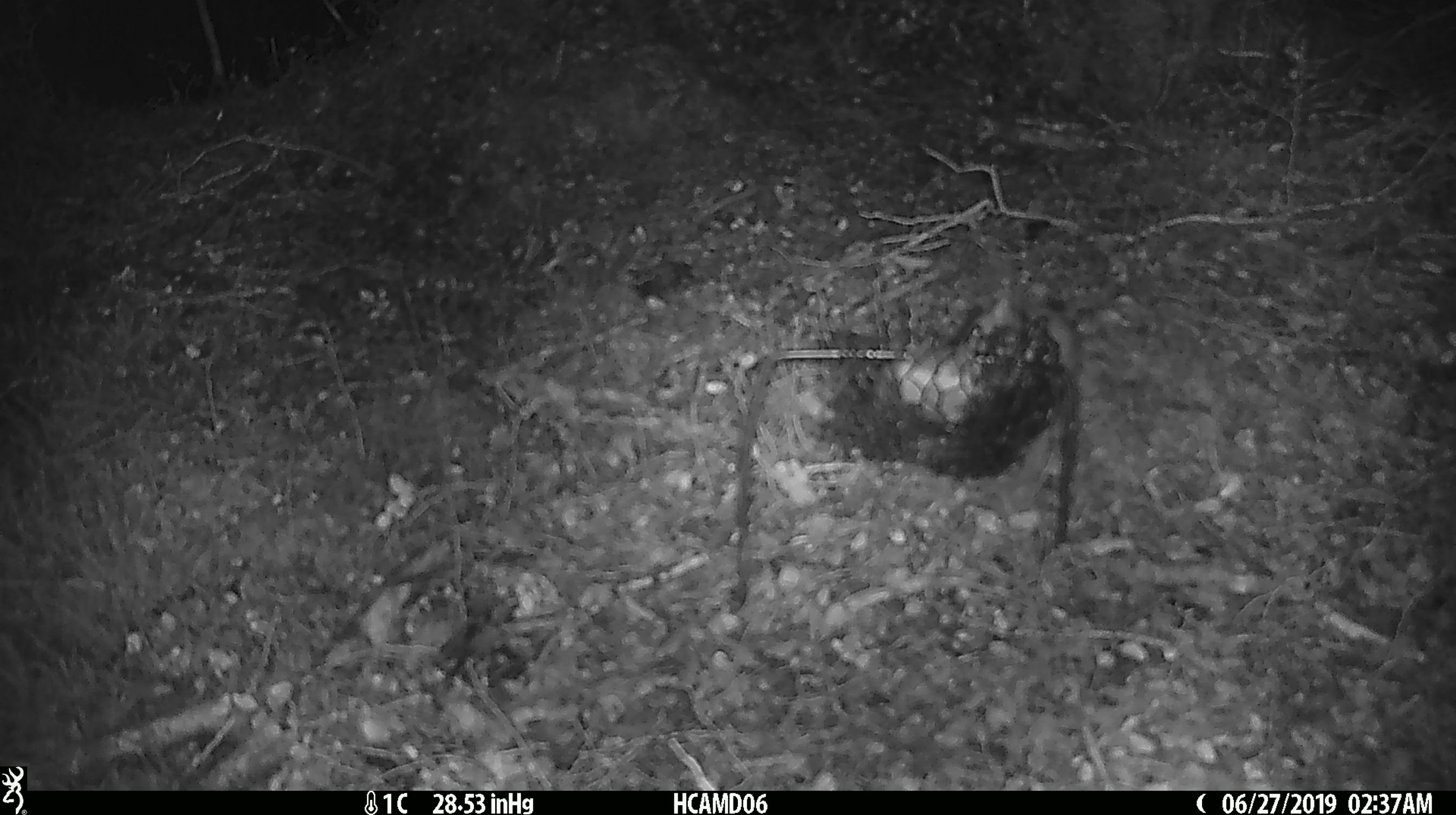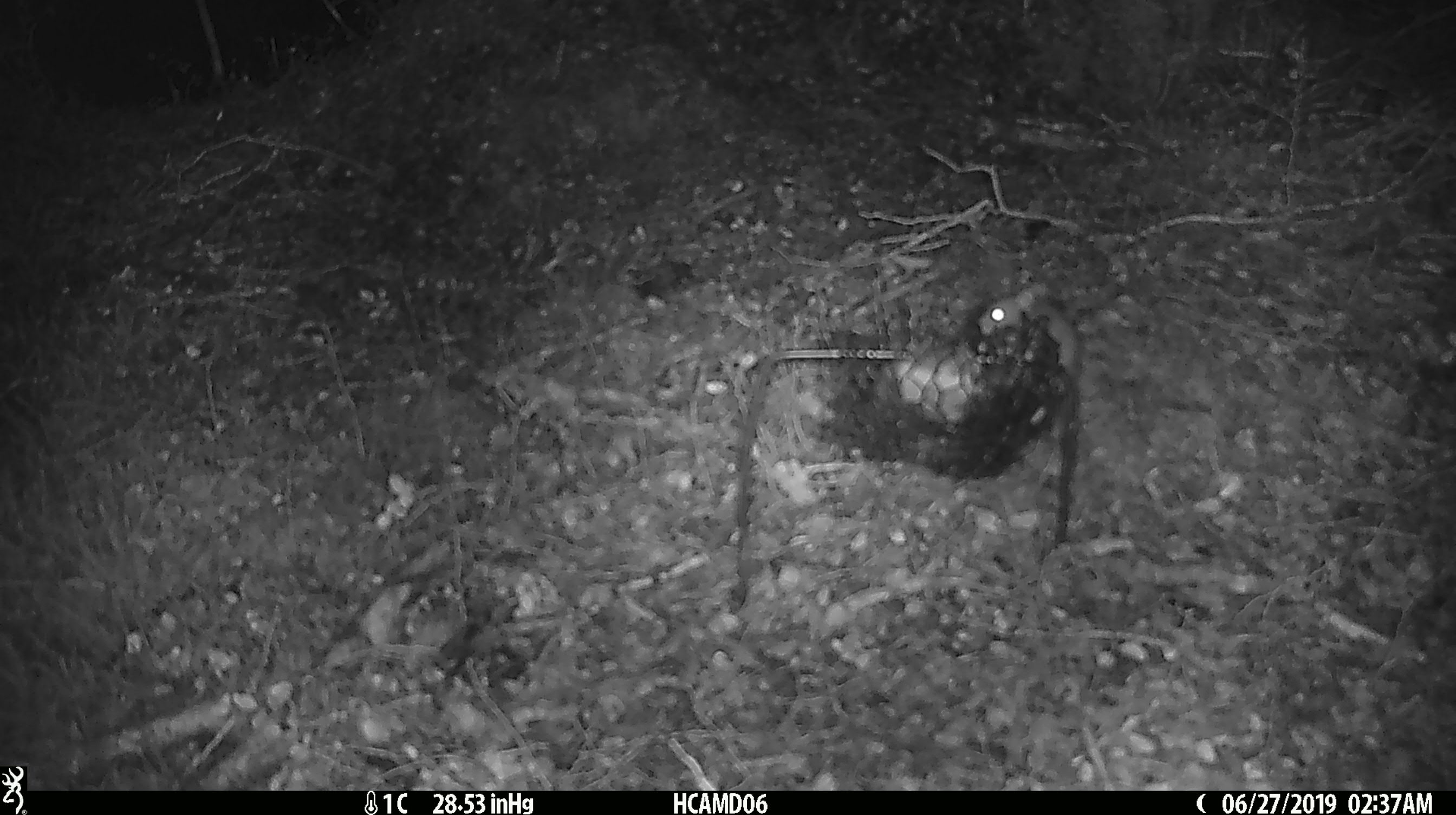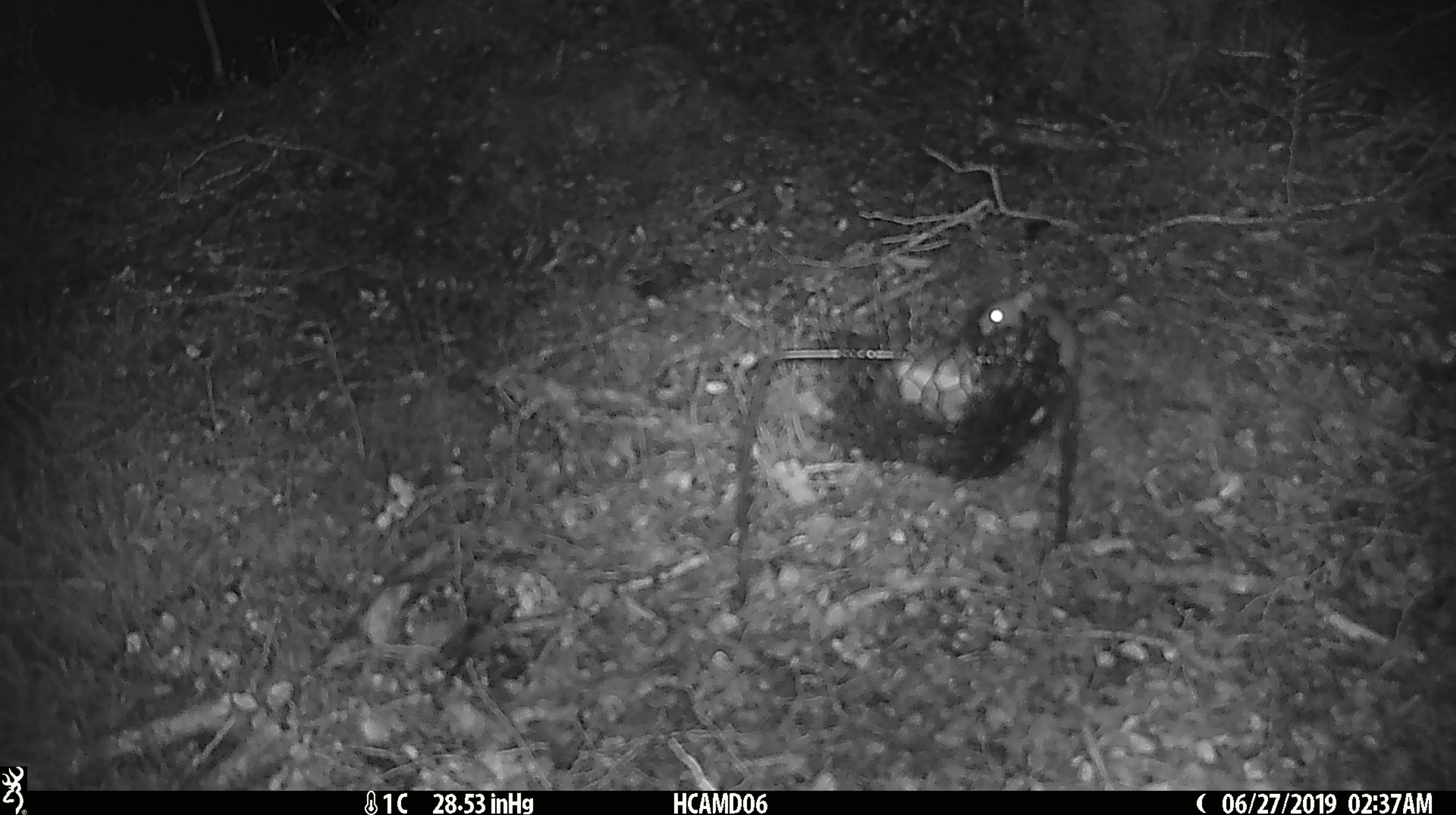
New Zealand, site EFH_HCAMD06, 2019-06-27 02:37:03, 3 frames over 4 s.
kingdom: Animalia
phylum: Chordata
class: Mammalia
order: Rodentia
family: Muridae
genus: Mus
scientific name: Mus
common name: mouse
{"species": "mouse (Mus)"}